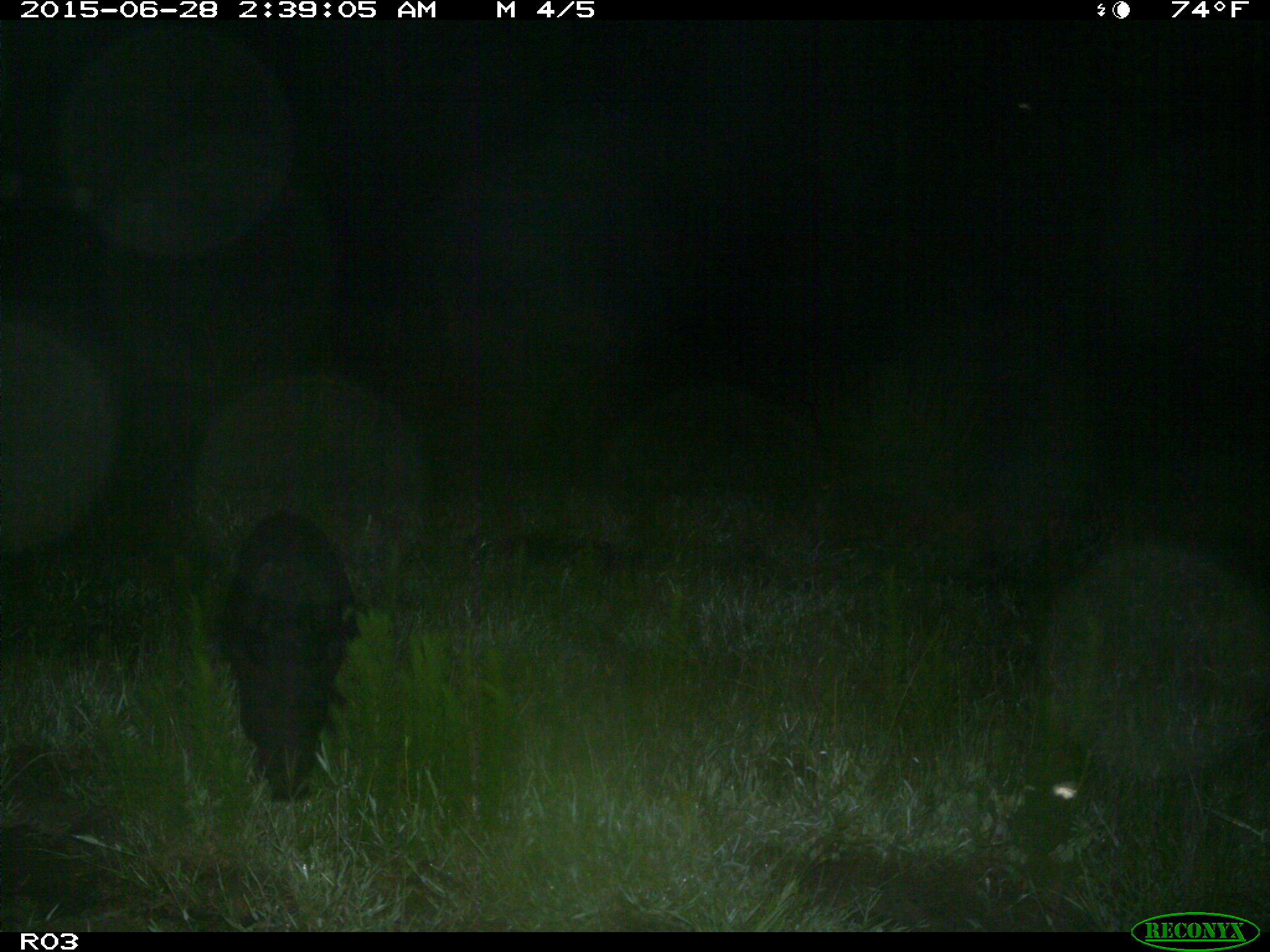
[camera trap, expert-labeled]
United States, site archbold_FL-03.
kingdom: Animalia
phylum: Chordata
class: Mammalia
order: Artiodactyla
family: Suidae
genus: Sus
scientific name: Sus scrofa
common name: wild boar